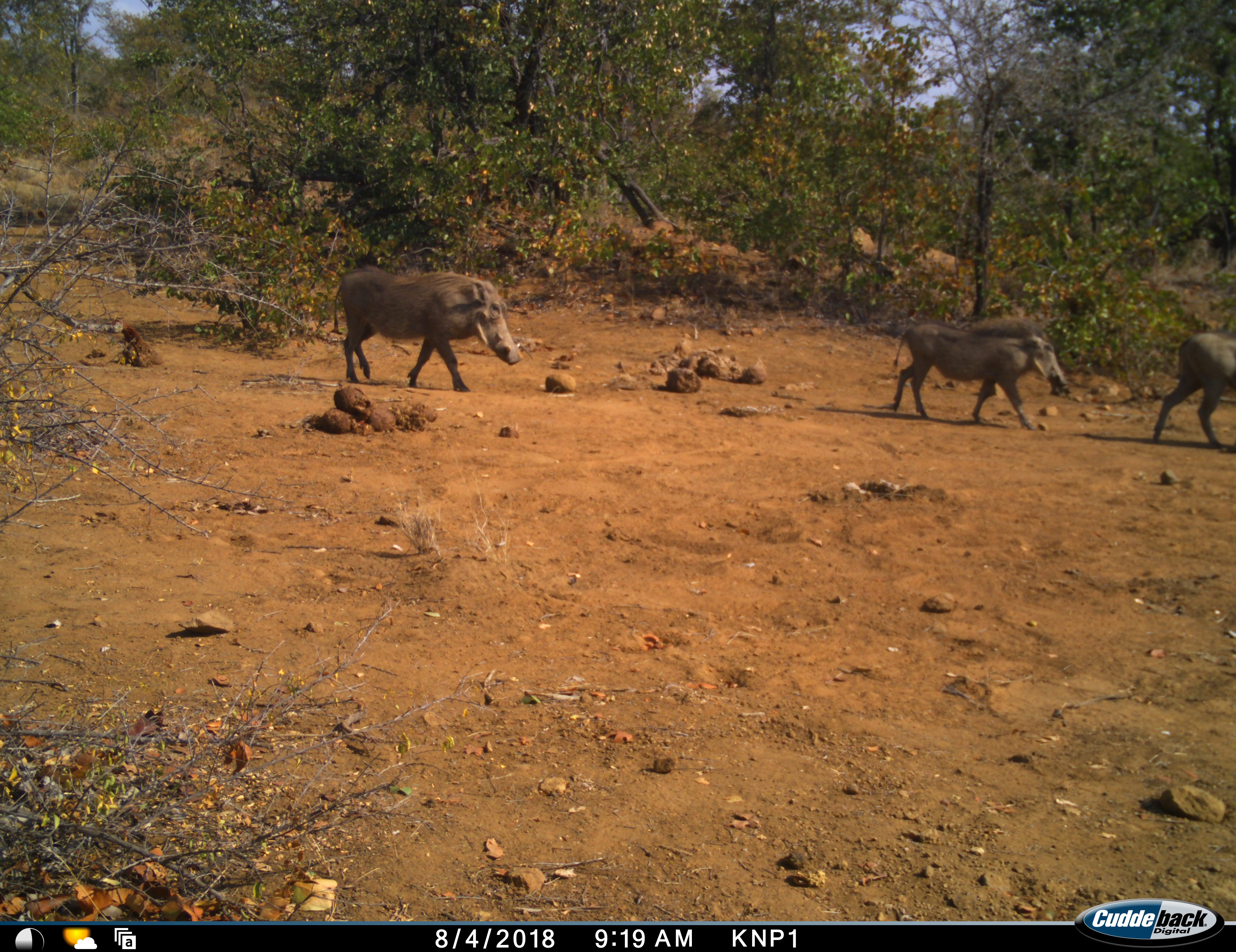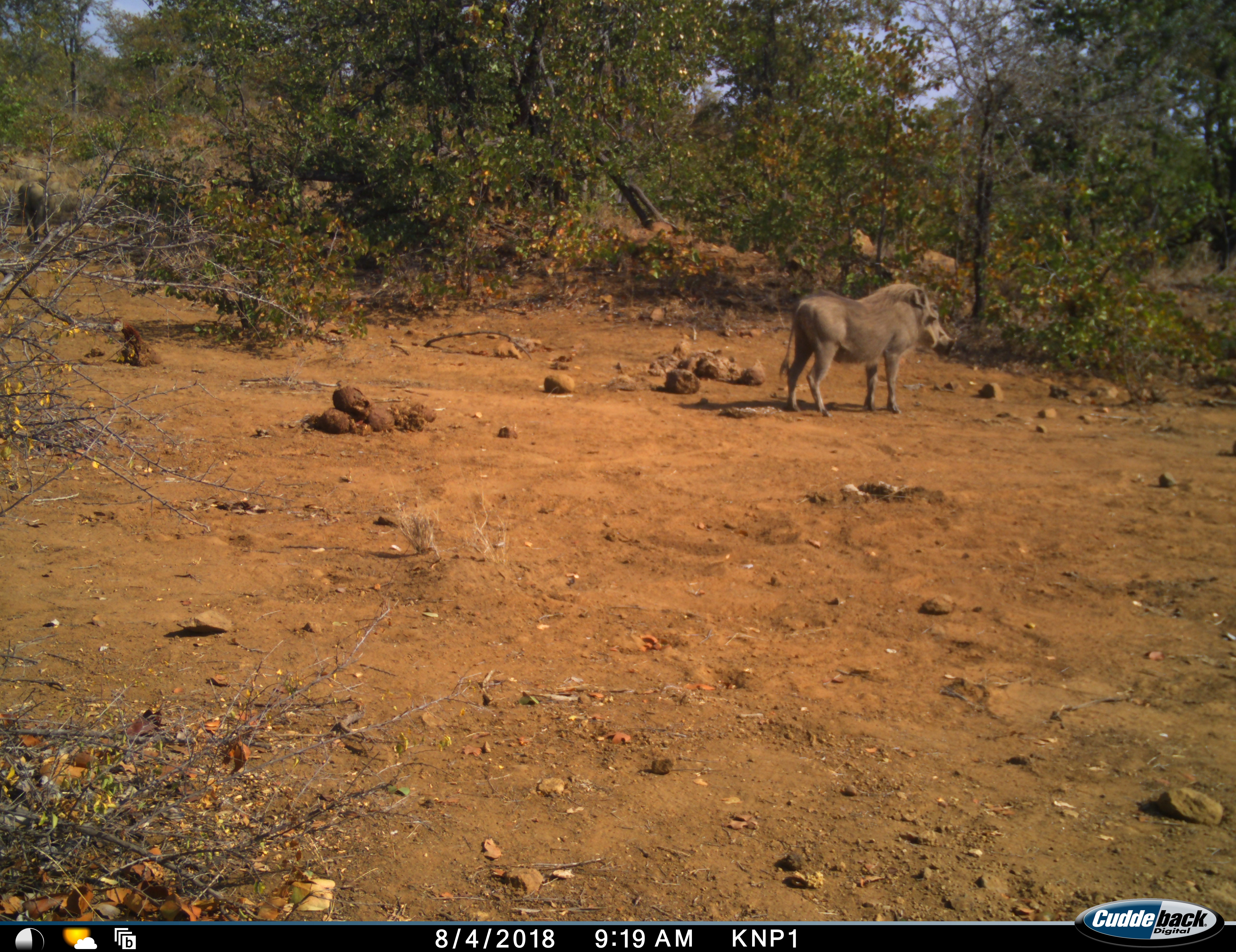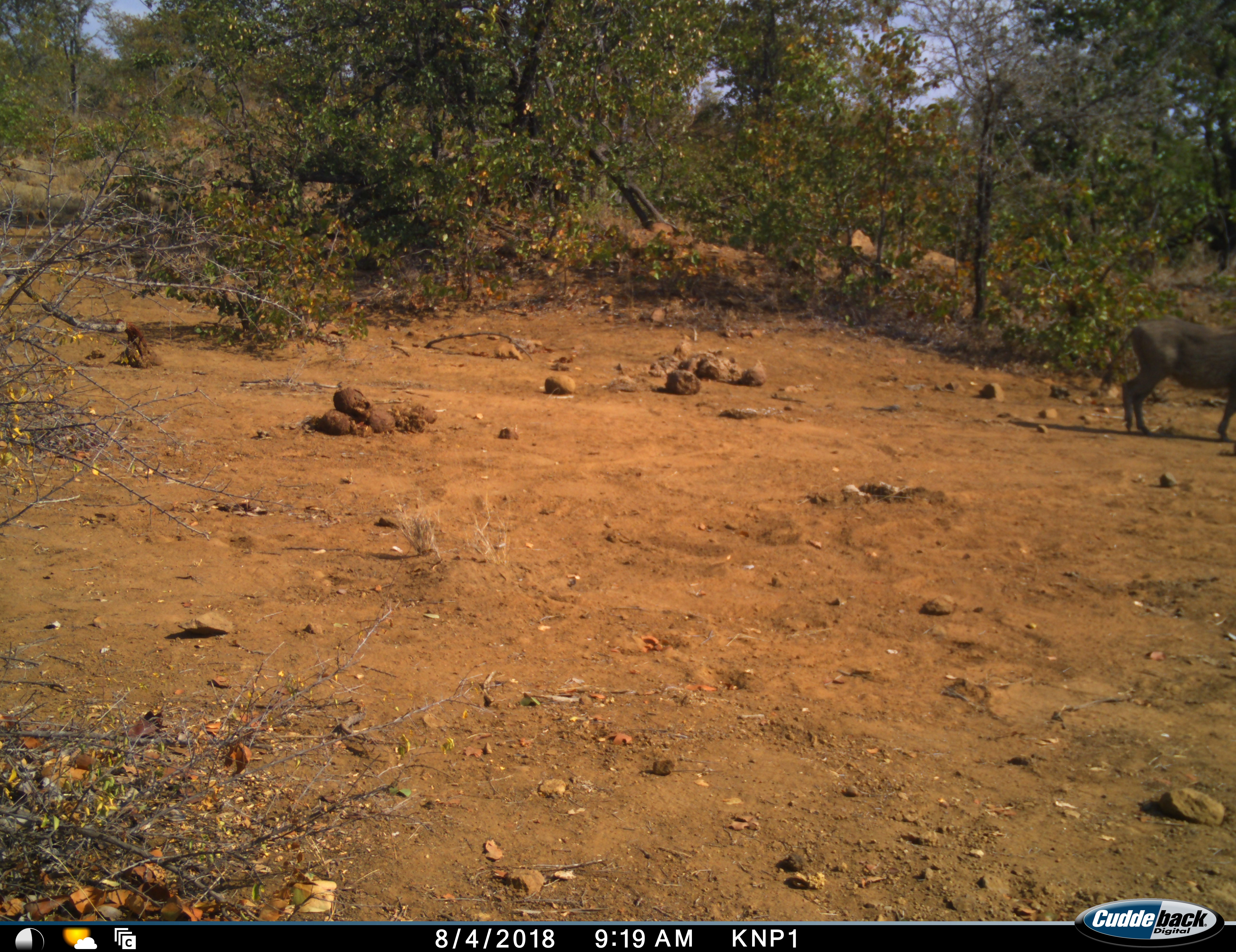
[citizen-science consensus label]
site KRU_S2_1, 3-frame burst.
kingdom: Animalia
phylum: Chordata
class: Mammalia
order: Artiodactyla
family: Suidae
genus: Phacochoerus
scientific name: Phacochoerus africanus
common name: warthog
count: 3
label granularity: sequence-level